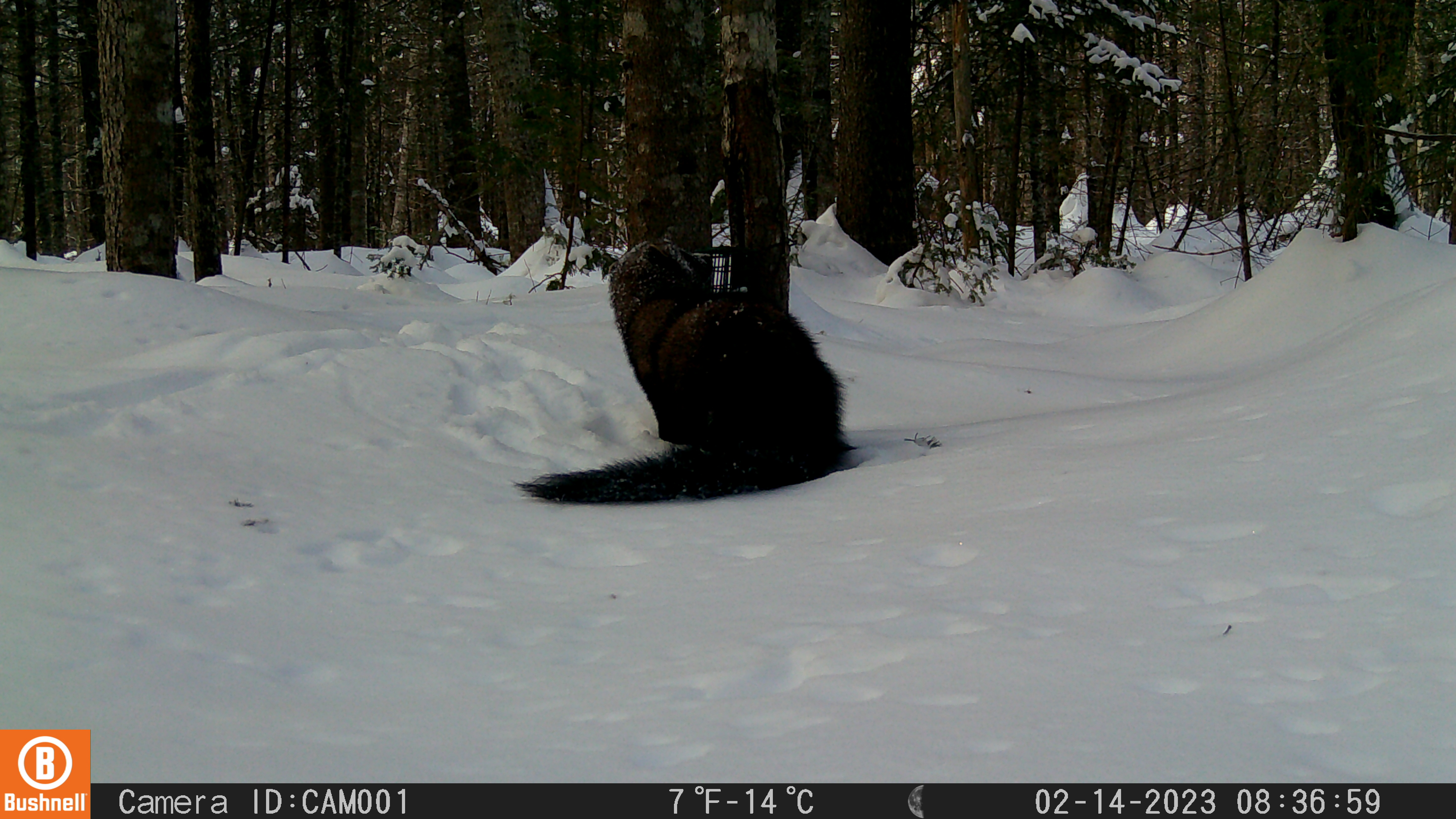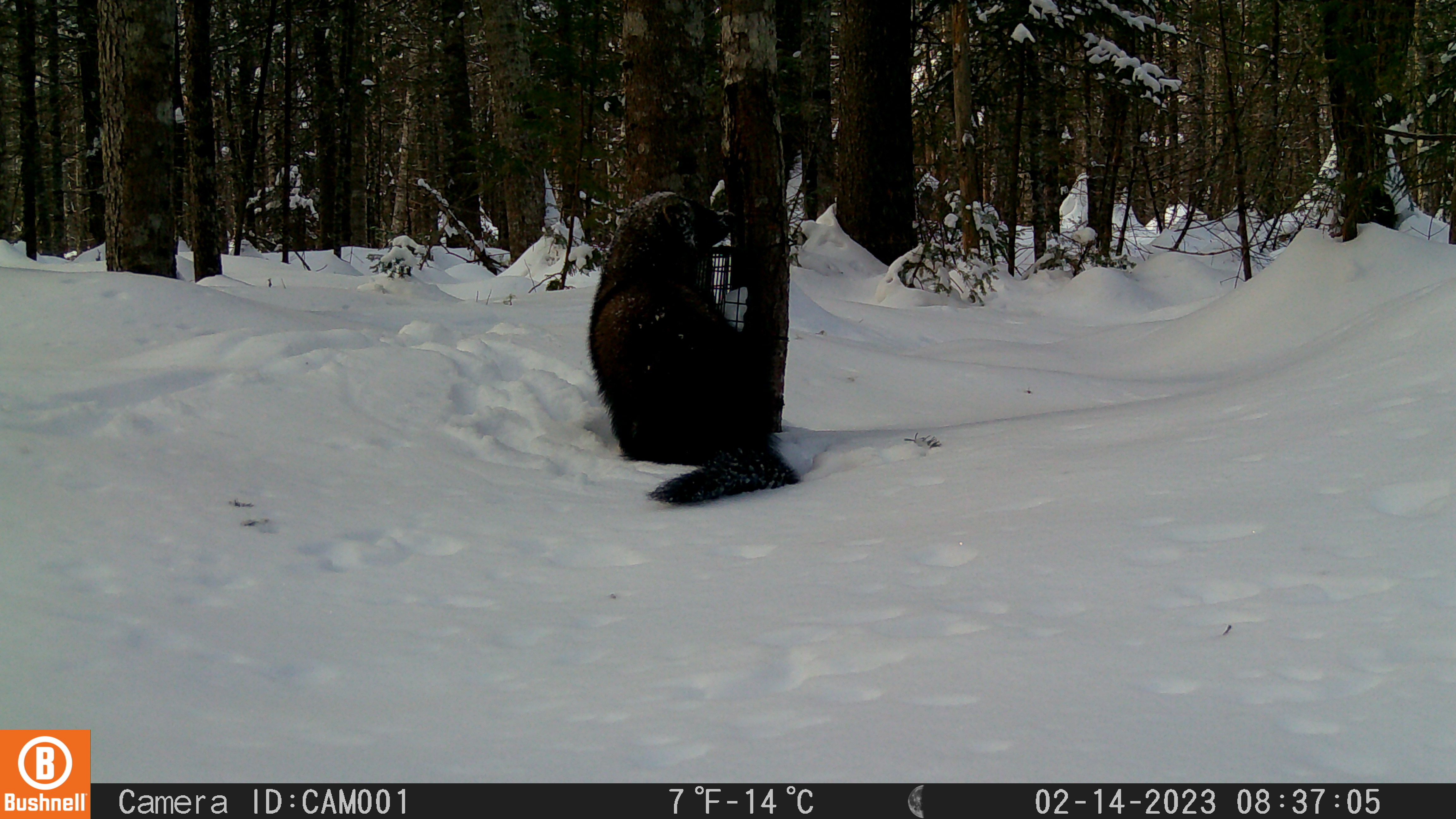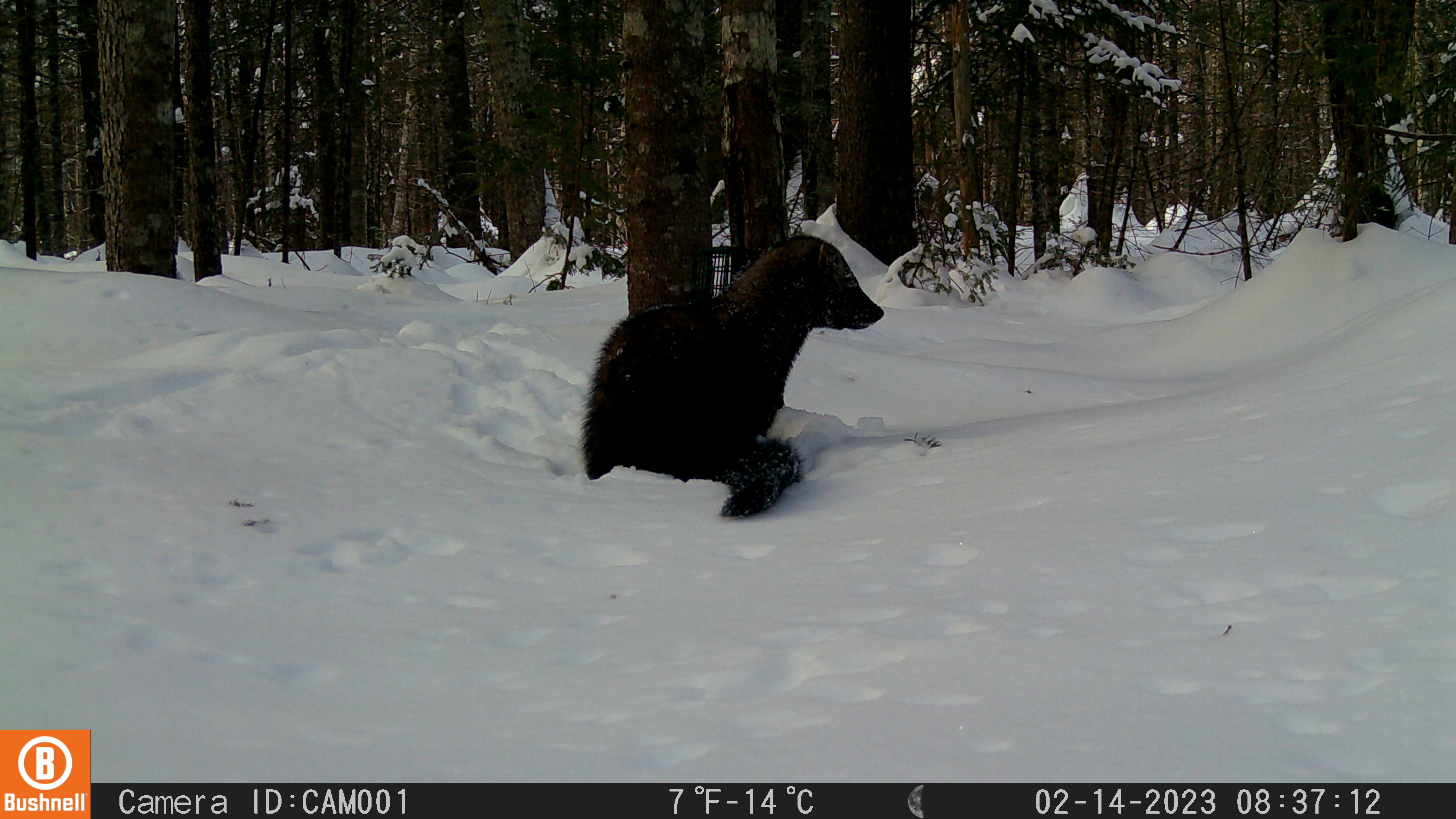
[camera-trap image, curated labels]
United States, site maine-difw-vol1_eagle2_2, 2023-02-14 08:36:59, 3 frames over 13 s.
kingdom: Animalia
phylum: Chordata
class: Mammalia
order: Carnivora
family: Mustelidae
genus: Pekania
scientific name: Pekania pennanti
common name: fisher